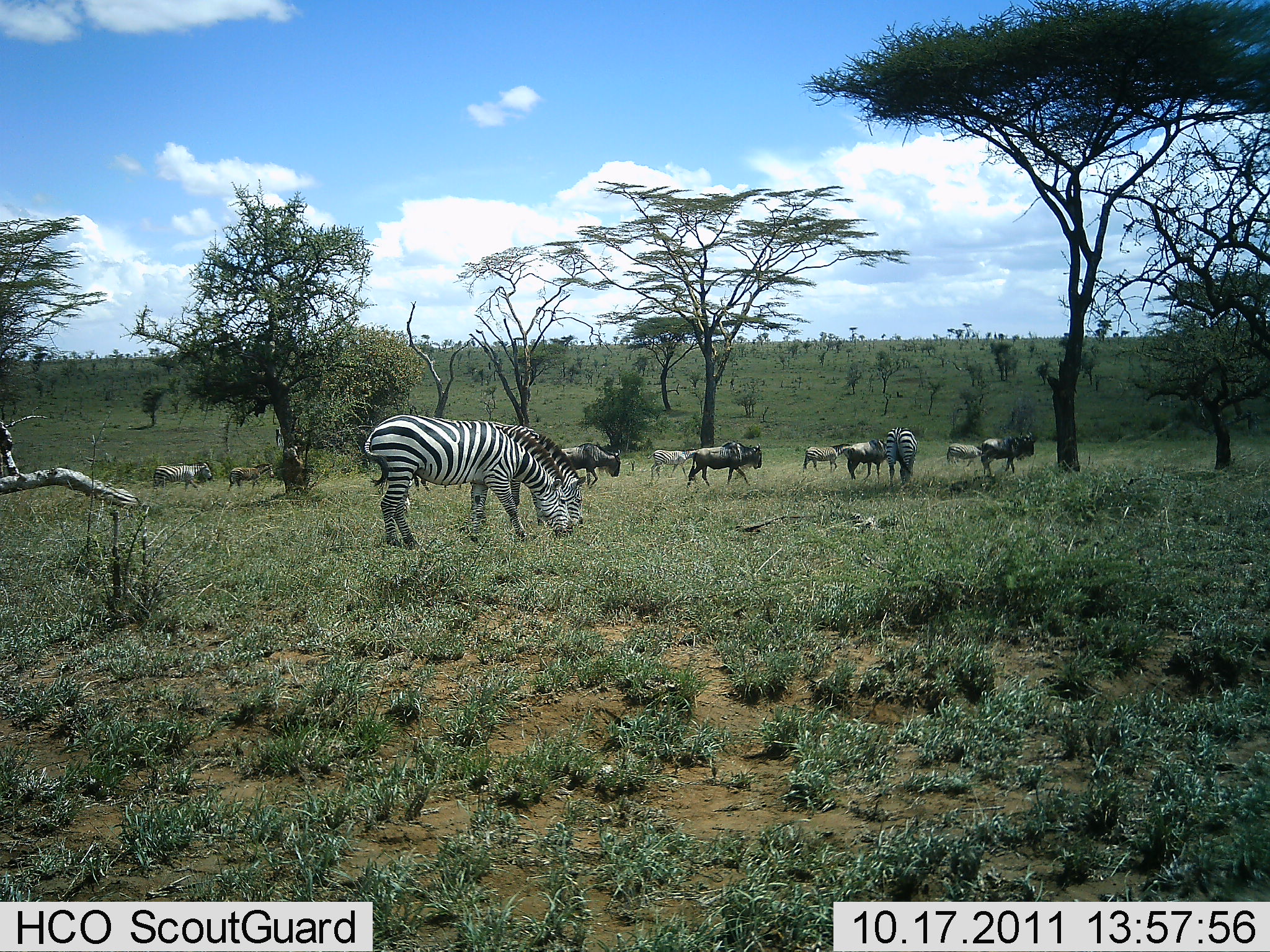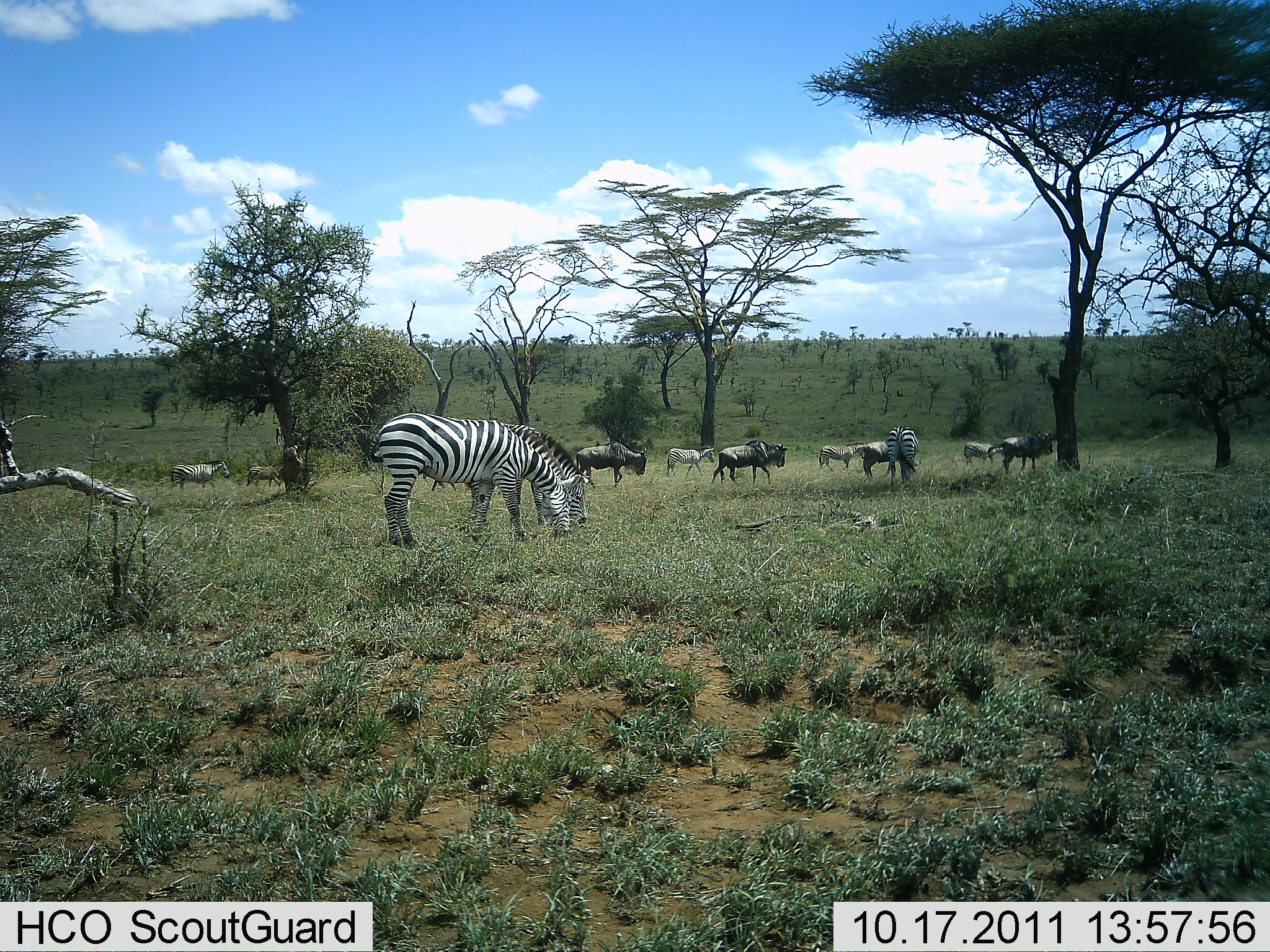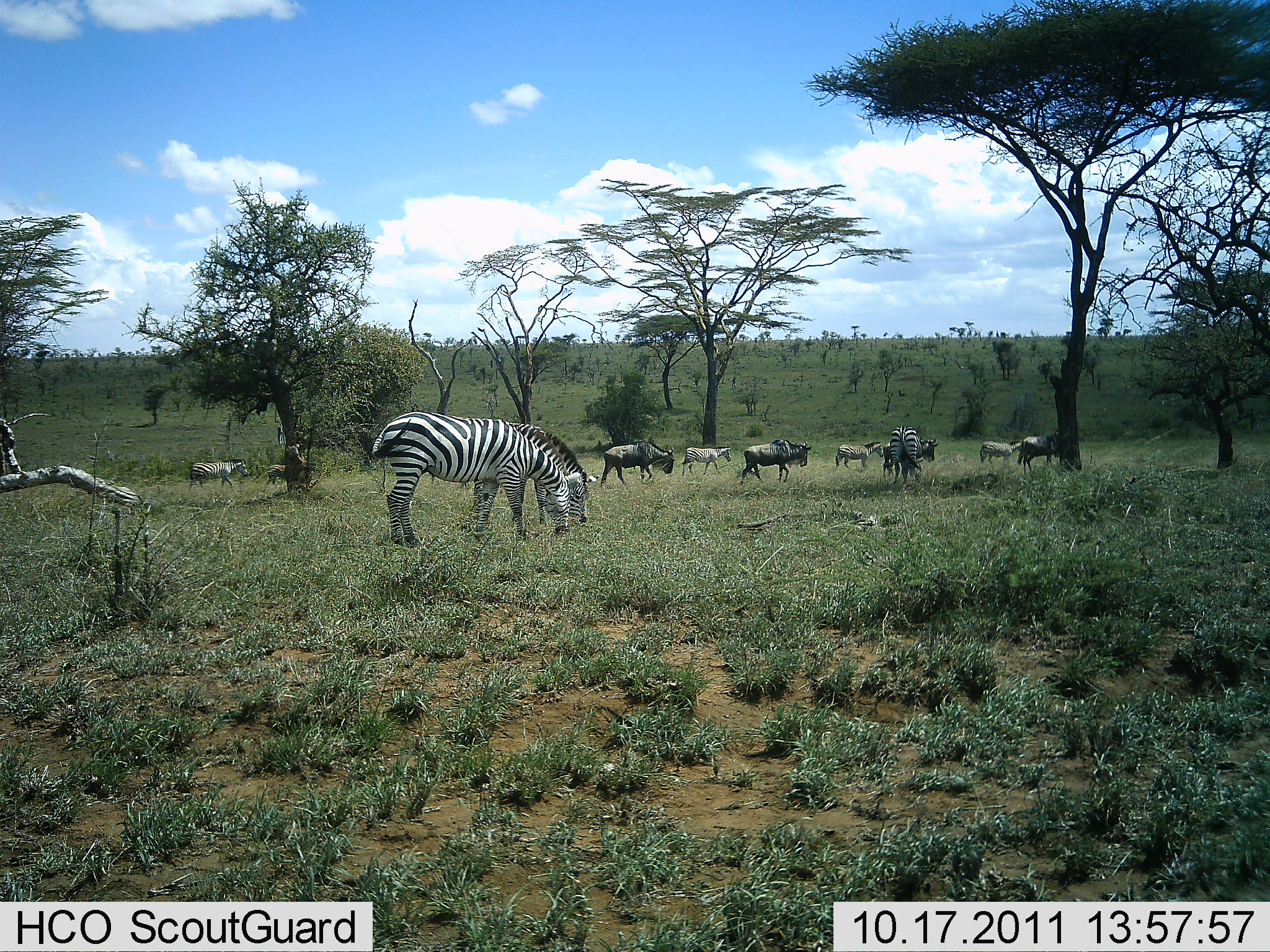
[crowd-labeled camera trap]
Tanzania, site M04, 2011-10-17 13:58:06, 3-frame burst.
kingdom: Animalia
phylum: Chordata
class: Mammalia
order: Artiodactyla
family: Bovidae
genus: Connochaetes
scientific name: Connochaetes taurinus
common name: blue wildebeest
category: wildebeest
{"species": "wildebeest (blue wildebeest) (Connochaetes taurinus)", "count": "5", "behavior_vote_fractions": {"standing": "22%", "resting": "0%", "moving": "78%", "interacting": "0%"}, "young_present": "0%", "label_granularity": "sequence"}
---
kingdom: Animalia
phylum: Chordata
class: Mammalia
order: Perissodactyla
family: Equidae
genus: Equus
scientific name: Equus quagga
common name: plains zebra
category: zebra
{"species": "zebra (plains zebra) (Equus quagga)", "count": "4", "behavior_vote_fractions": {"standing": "15%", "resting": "0%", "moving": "40%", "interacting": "5%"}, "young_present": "0%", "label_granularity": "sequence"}